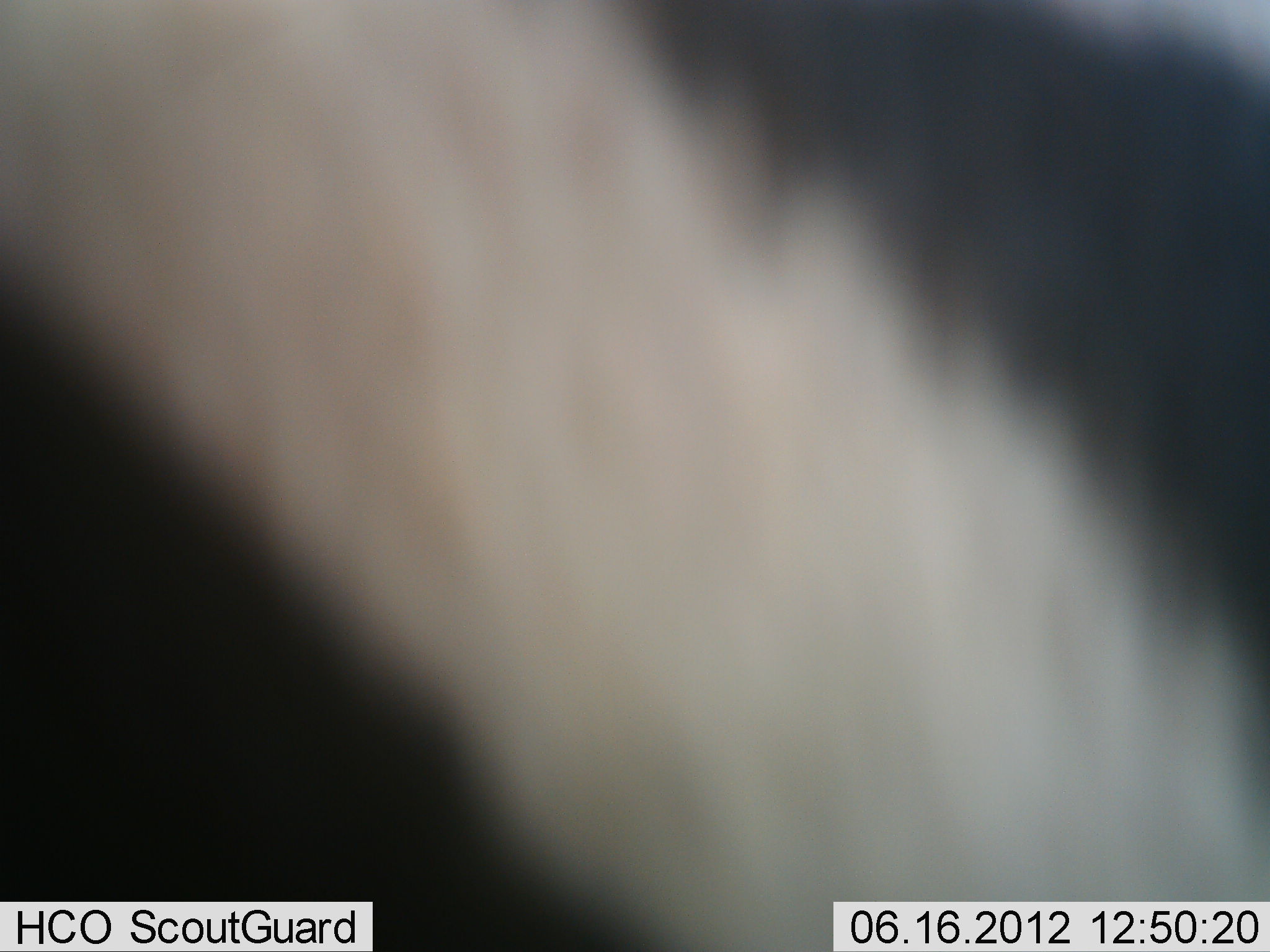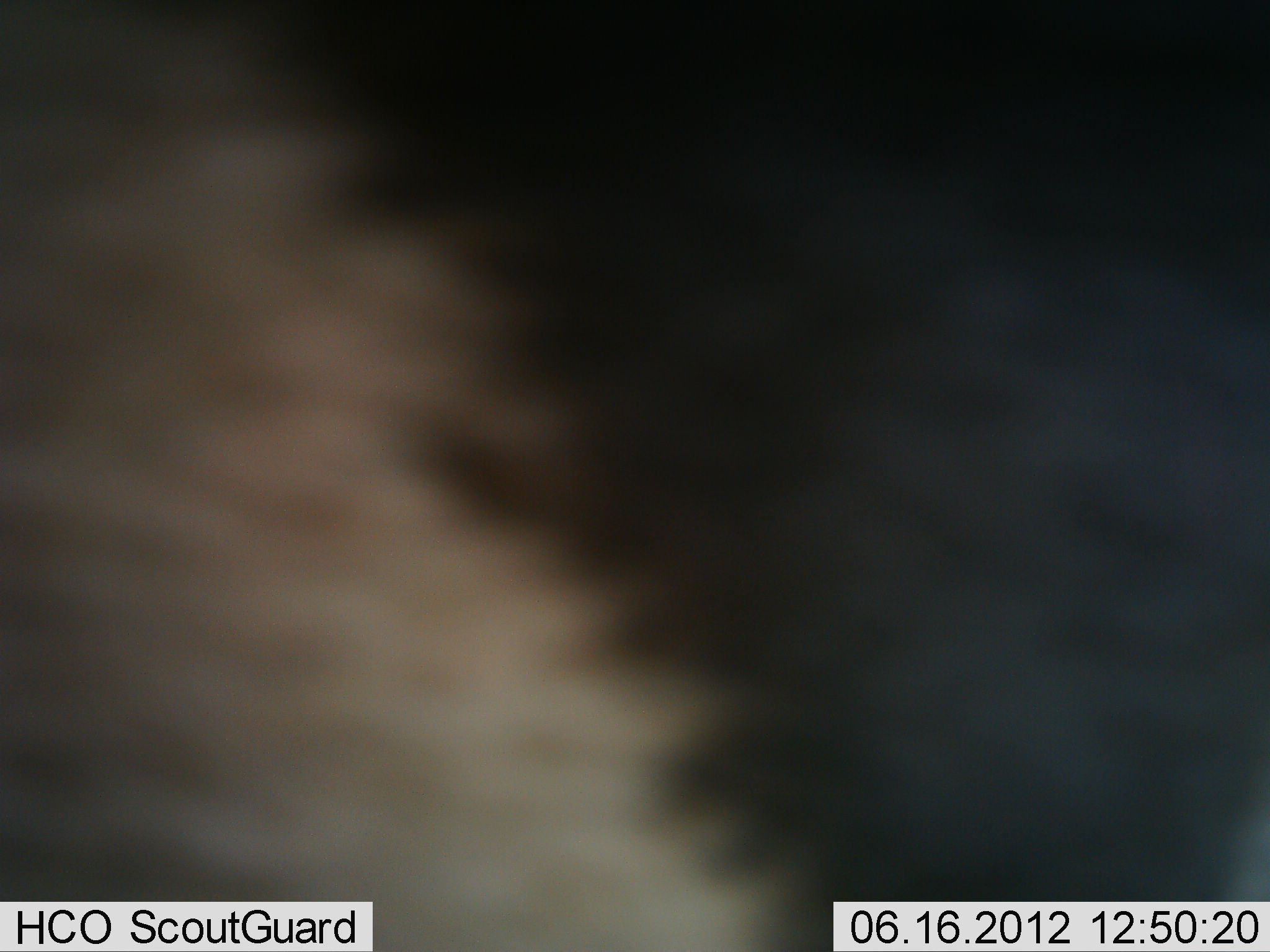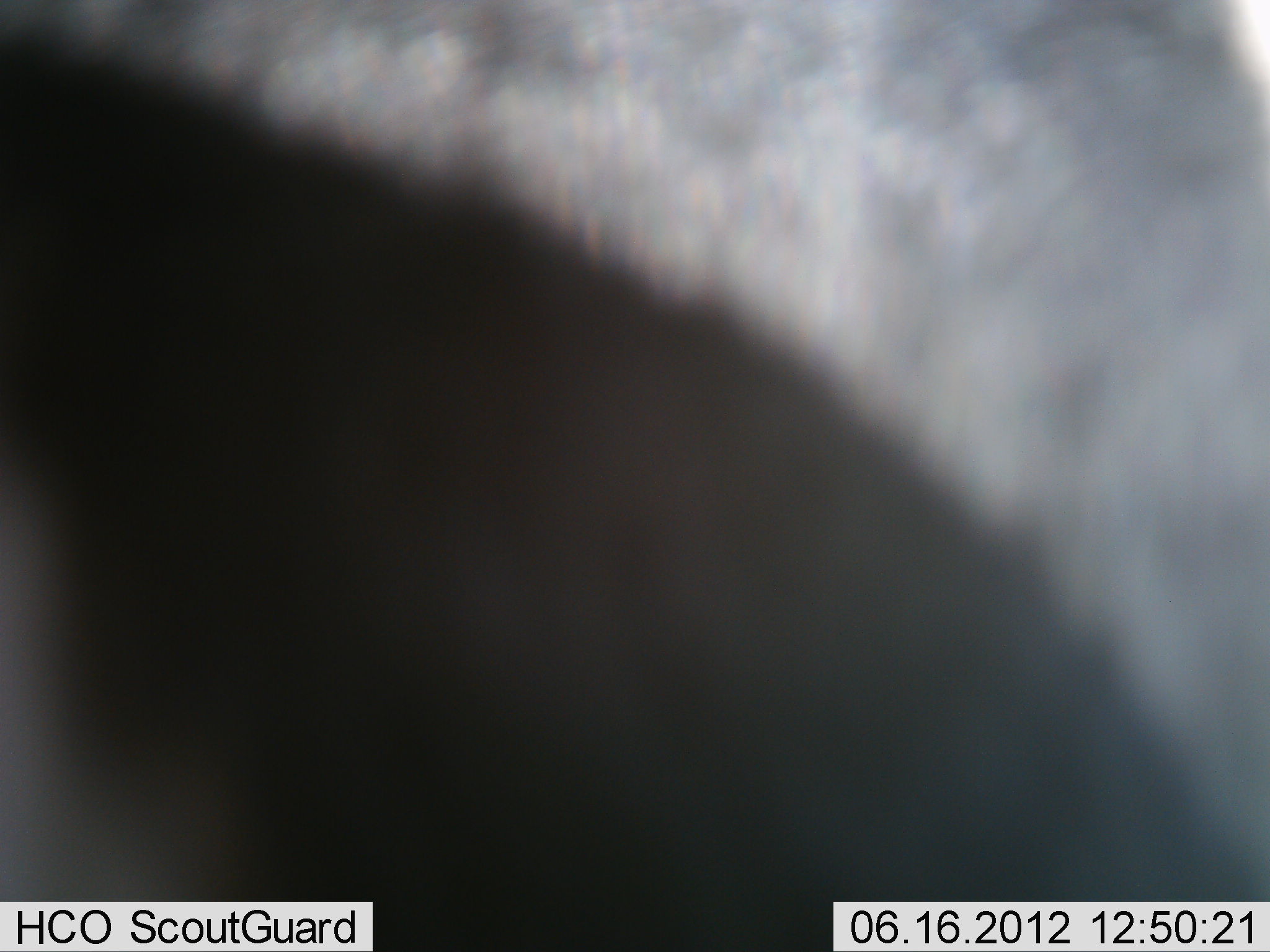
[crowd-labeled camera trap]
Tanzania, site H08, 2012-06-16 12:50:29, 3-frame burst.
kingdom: Animalia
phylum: Chordata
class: Mammalia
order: Perissodactyla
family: Equidae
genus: Equus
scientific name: Equus quagga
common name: plains zebra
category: zebra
Zebra (plains zebra) (Equus quagga), count 1. Behavior (volunteer vote fractions): standing 60%, resting 0%, moving 40%, interacting 0%. Young present (vote fraction): 0%. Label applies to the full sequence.